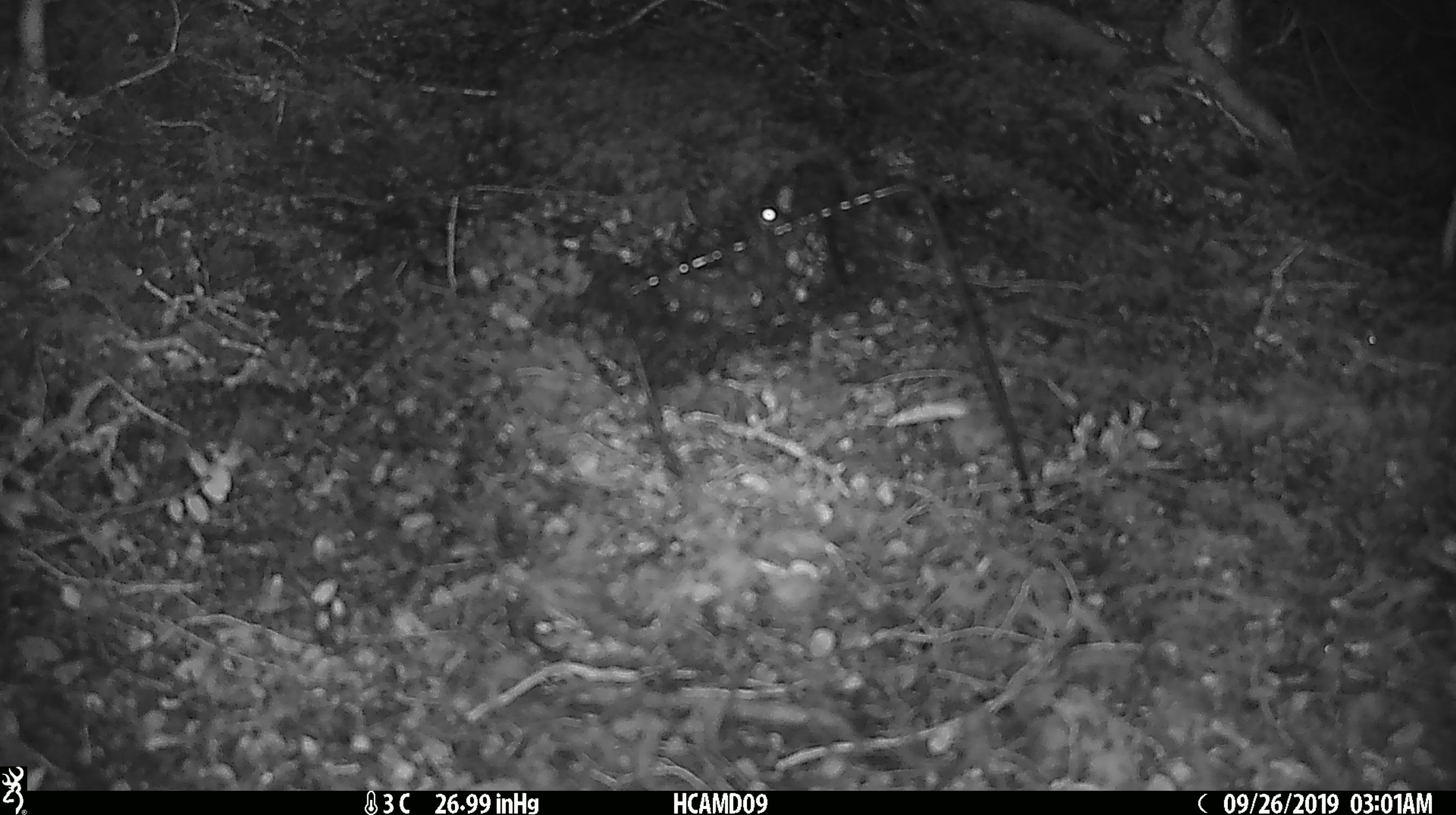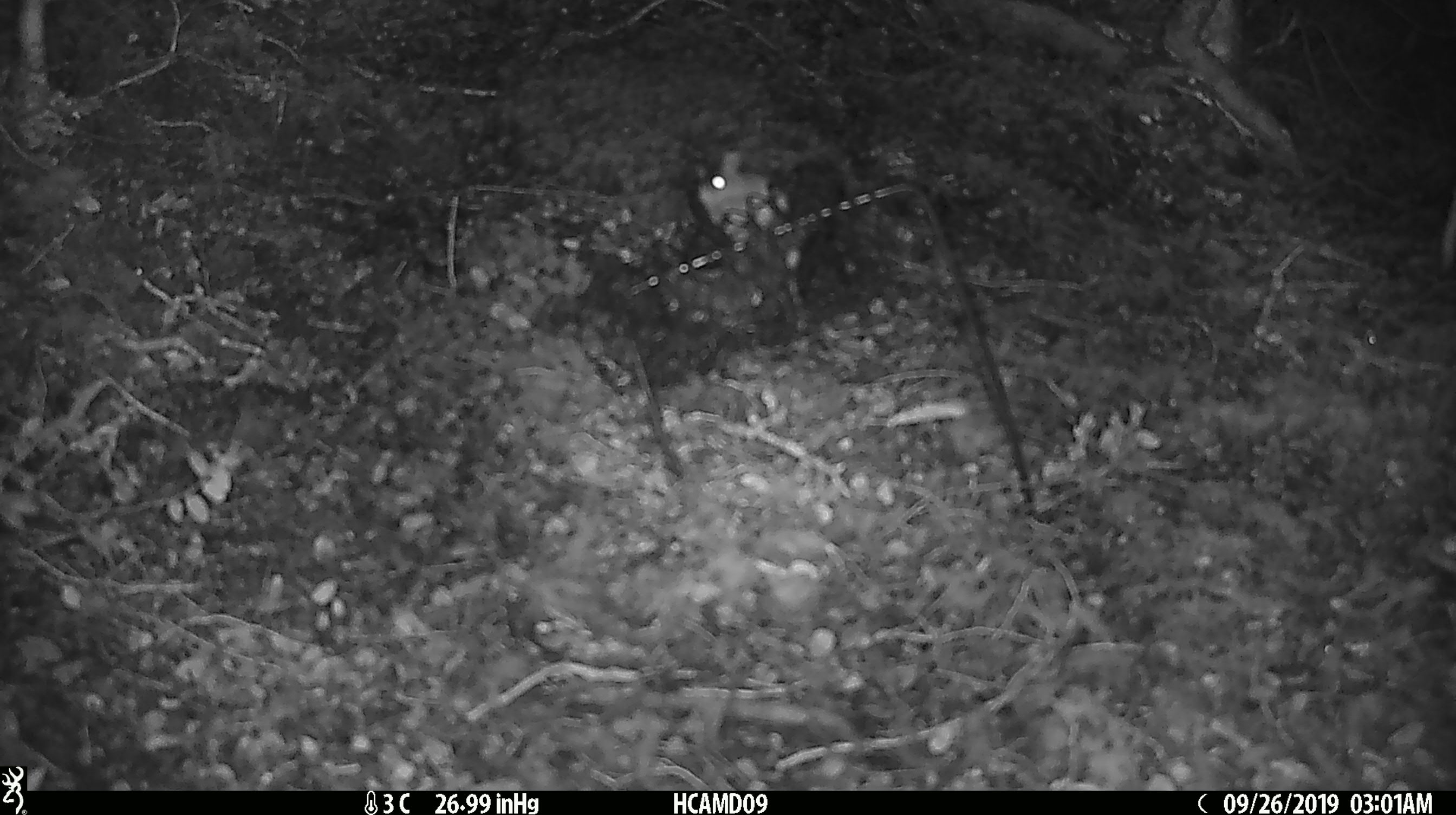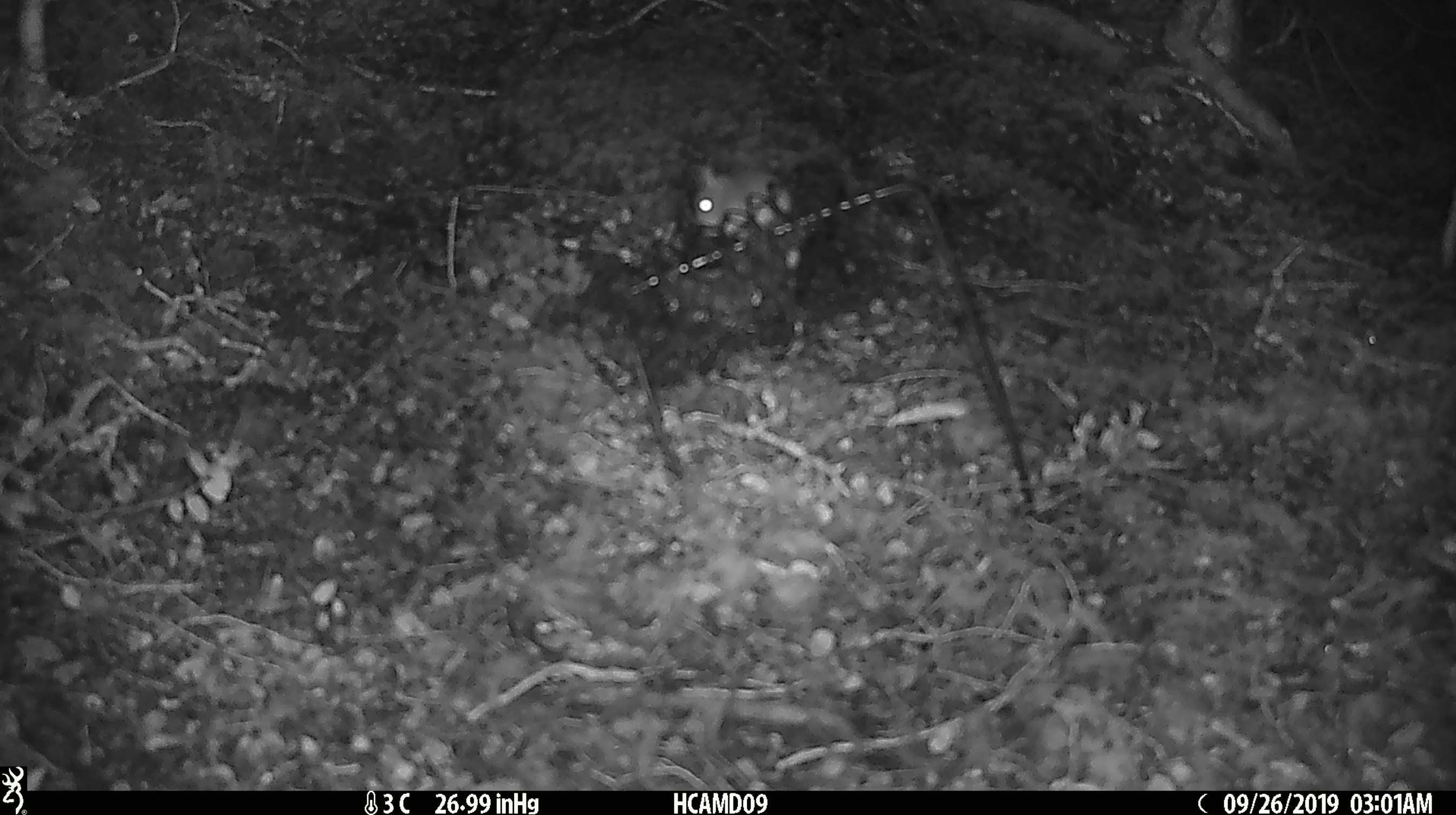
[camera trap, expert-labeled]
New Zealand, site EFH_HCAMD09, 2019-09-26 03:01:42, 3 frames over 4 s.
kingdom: Animalia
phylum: Chordata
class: Mammalia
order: Rodentia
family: Muridae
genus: Mus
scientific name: Mus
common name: mouse